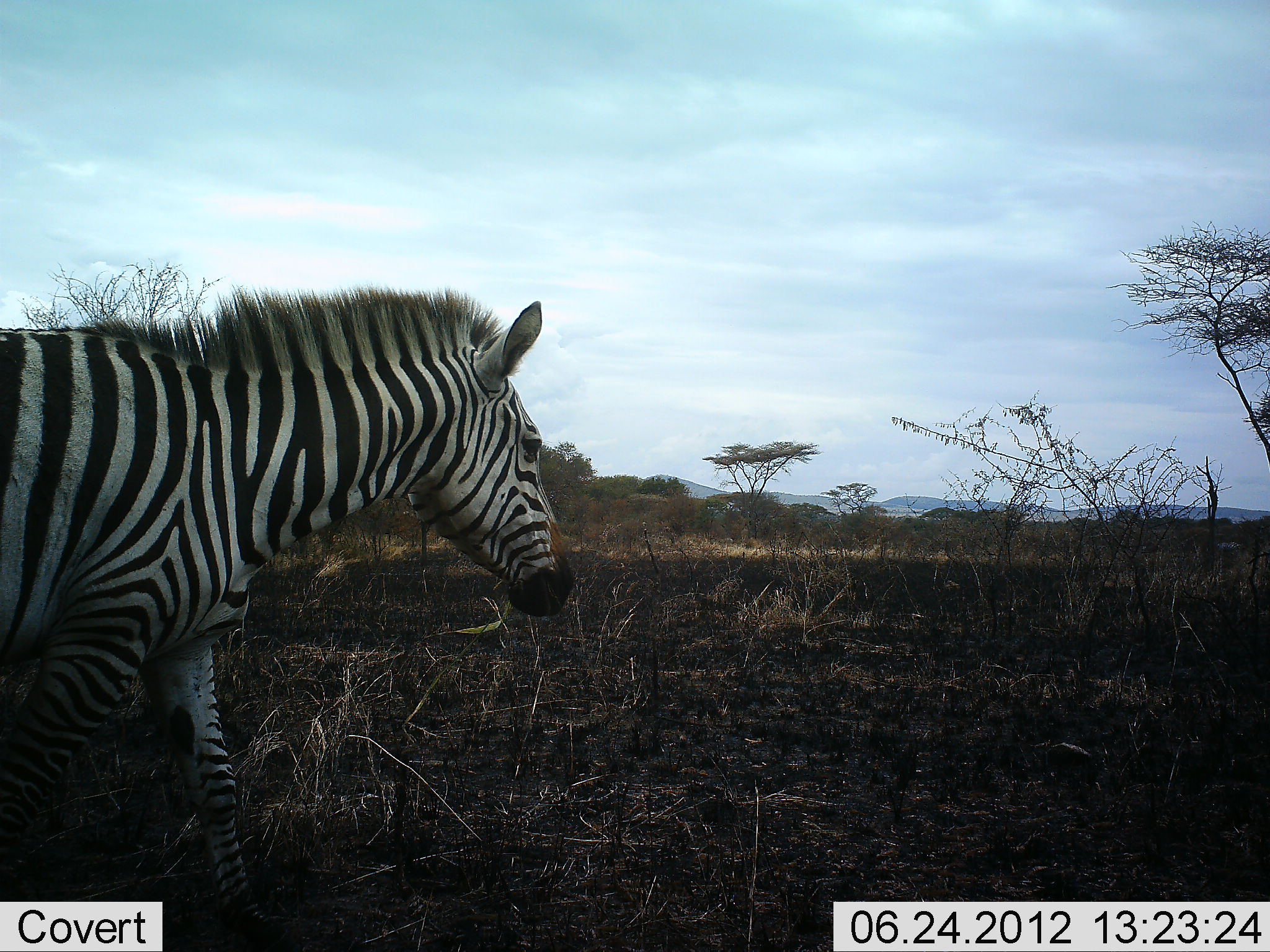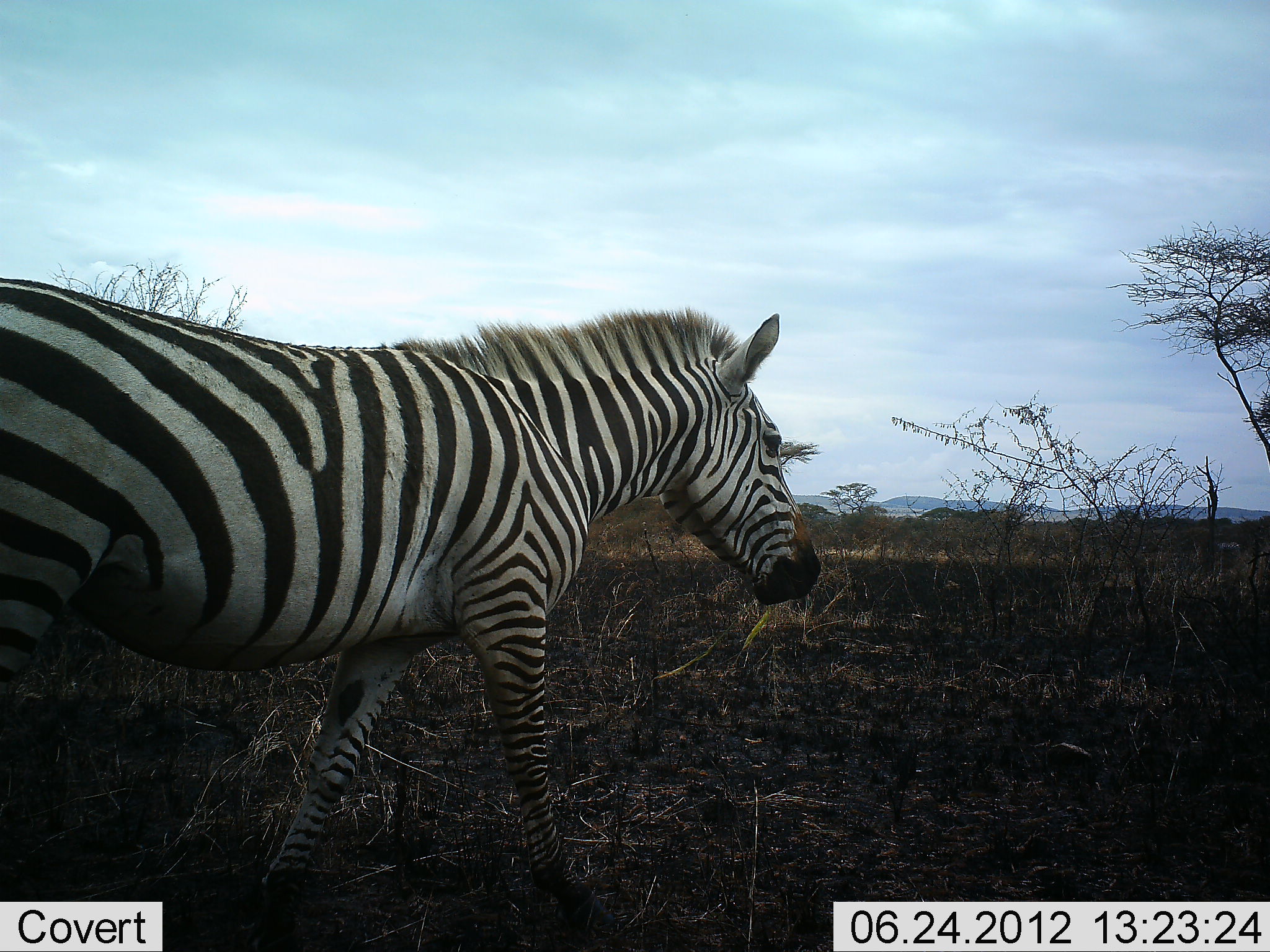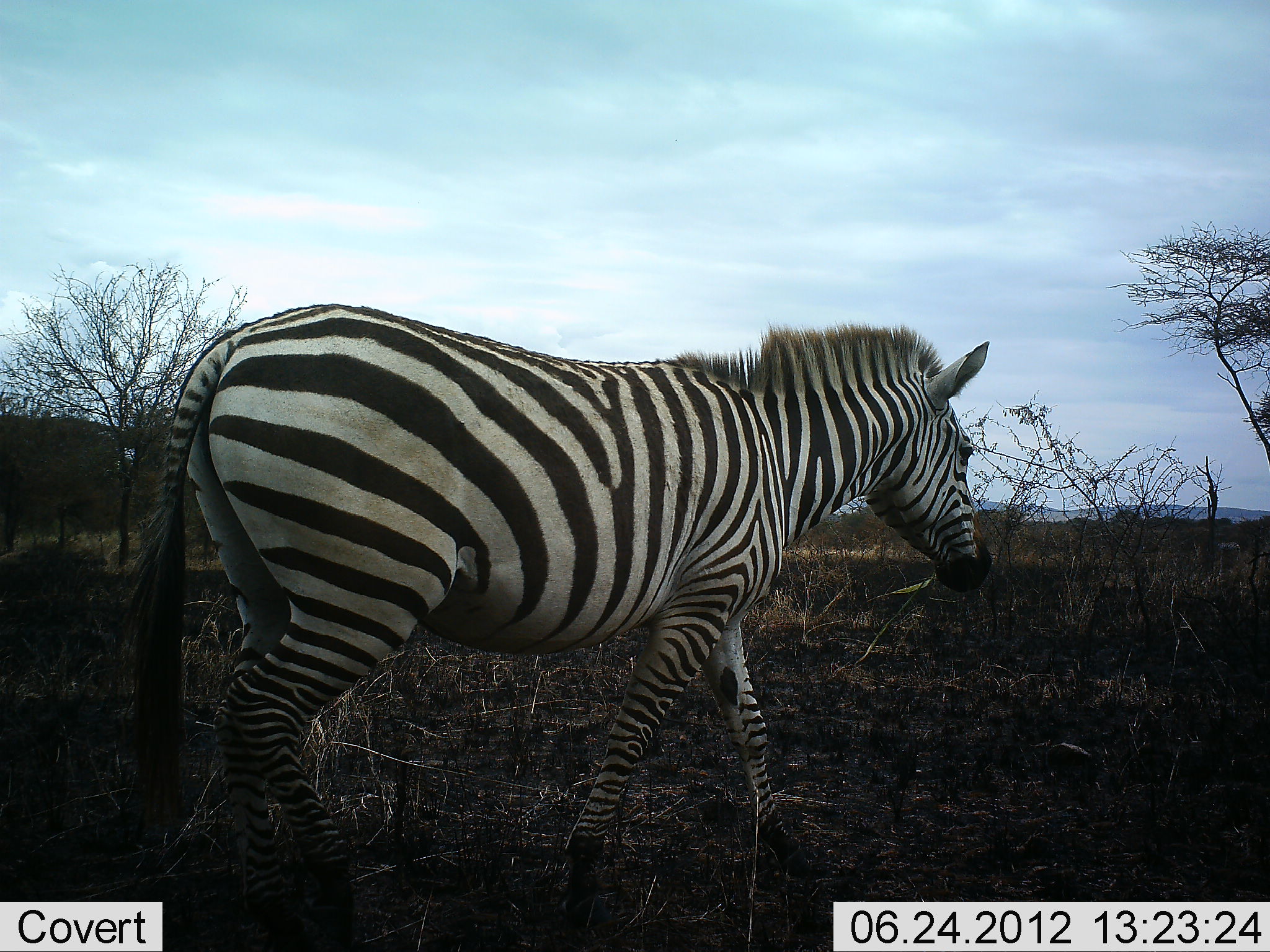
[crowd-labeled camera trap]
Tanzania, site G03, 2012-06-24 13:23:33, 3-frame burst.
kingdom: Animalia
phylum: Chordata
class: Mammalia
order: Perissodactyla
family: Equidae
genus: Equus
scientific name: Equus quagga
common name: plains zebra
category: zebra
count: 1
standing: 10%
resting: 0%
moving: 90%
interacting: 0%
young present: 0%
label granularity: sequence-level